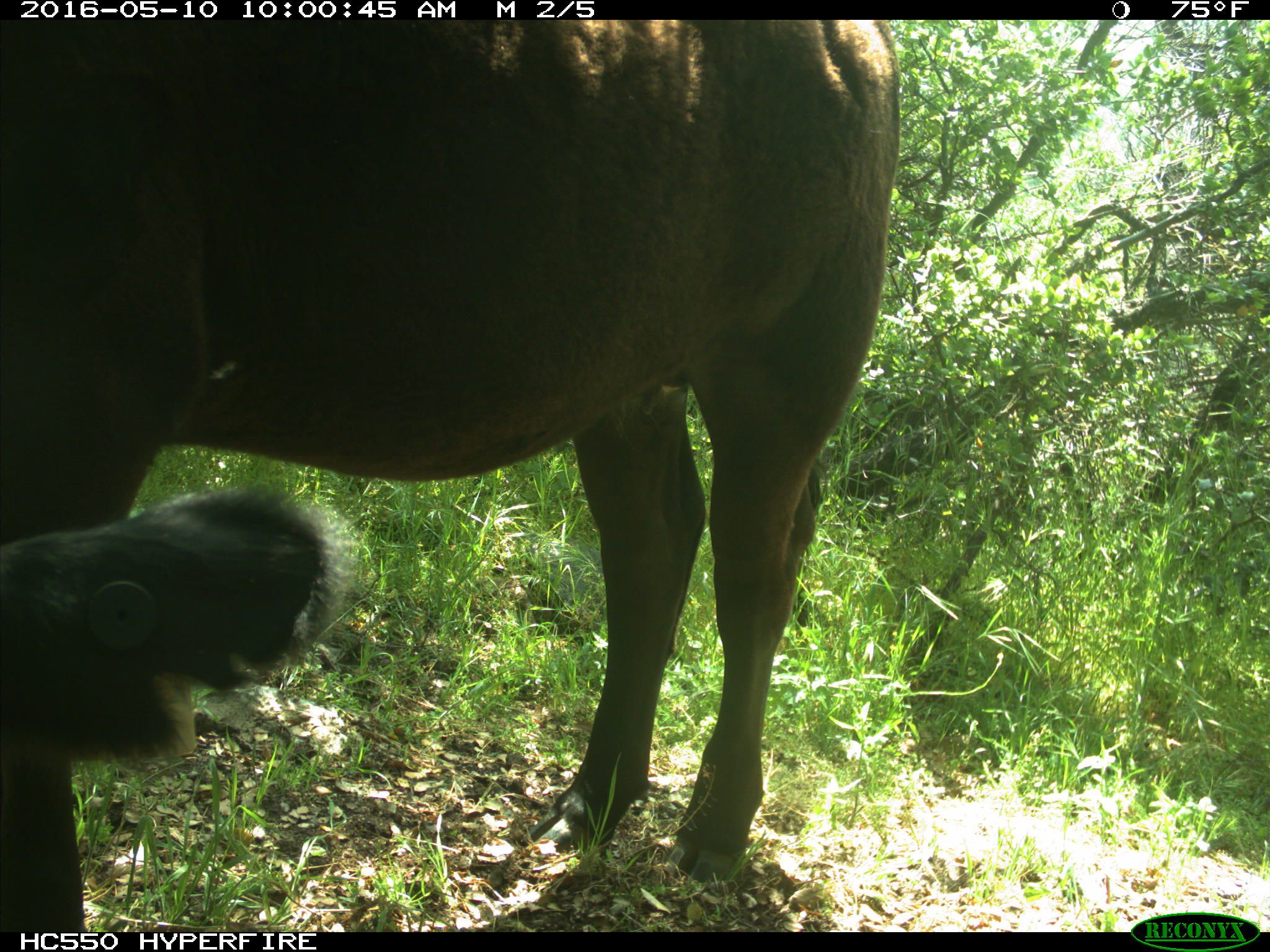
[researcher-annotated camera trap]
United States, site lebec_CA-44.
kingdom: Animalia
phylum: Chordata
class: Mammalia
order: Artiodactyla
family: Bovidae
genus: Bos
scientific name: Bos taurus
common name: domestic cow